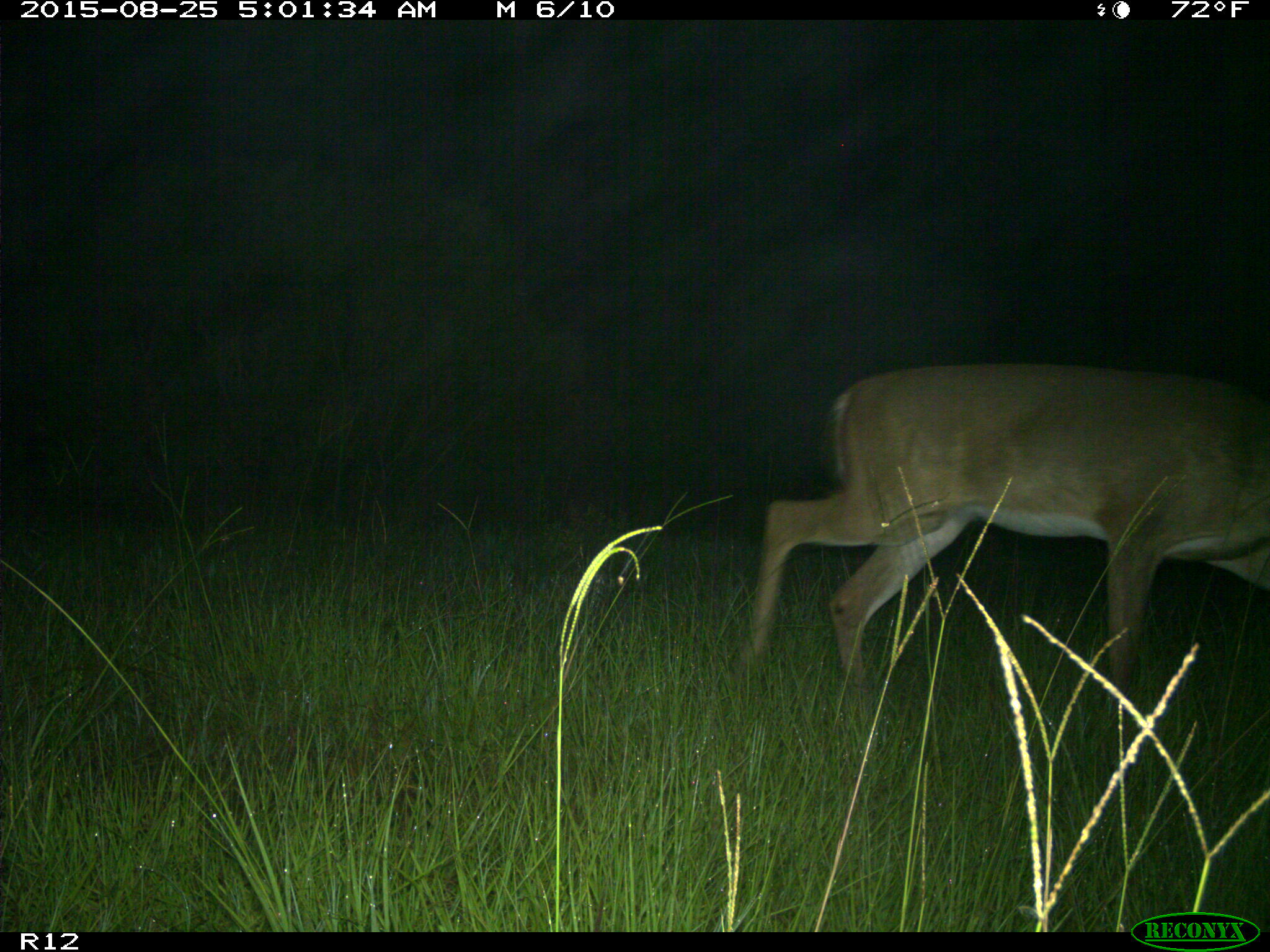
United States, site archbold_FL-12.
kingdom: Animalia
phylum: Chordata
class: Mammalia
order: Artiodactyla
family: Cervidae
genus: Odocoileus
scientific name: Odocoileus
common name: deer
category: unidentified deer